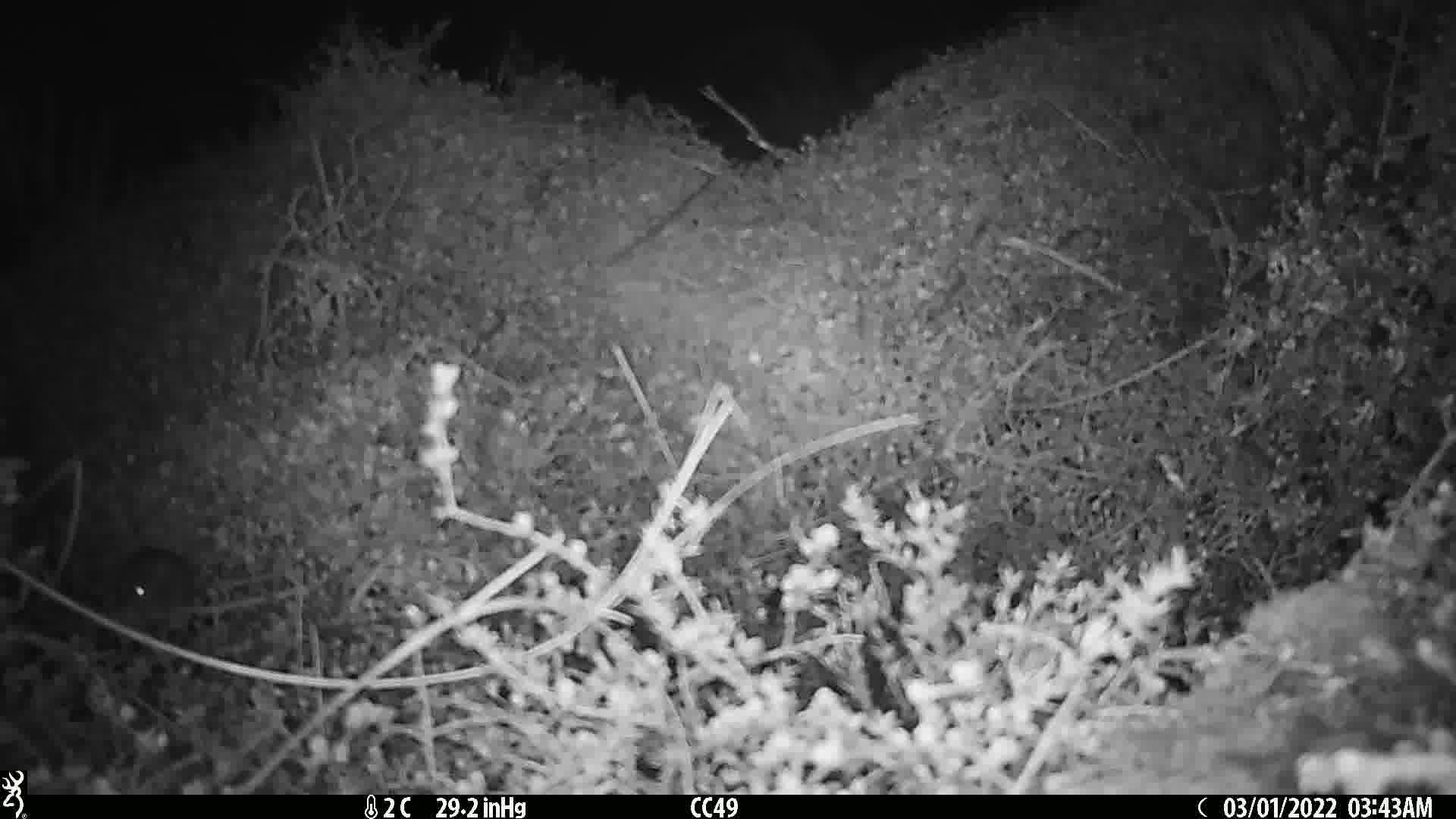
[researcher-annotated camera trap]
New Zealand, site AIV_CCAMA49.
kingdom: Animalia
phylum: Chordata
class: Mammalia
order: Rodentia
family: Muridae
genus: Mus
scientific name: Mus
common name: mouse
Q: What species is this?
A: Mouse (Mus).